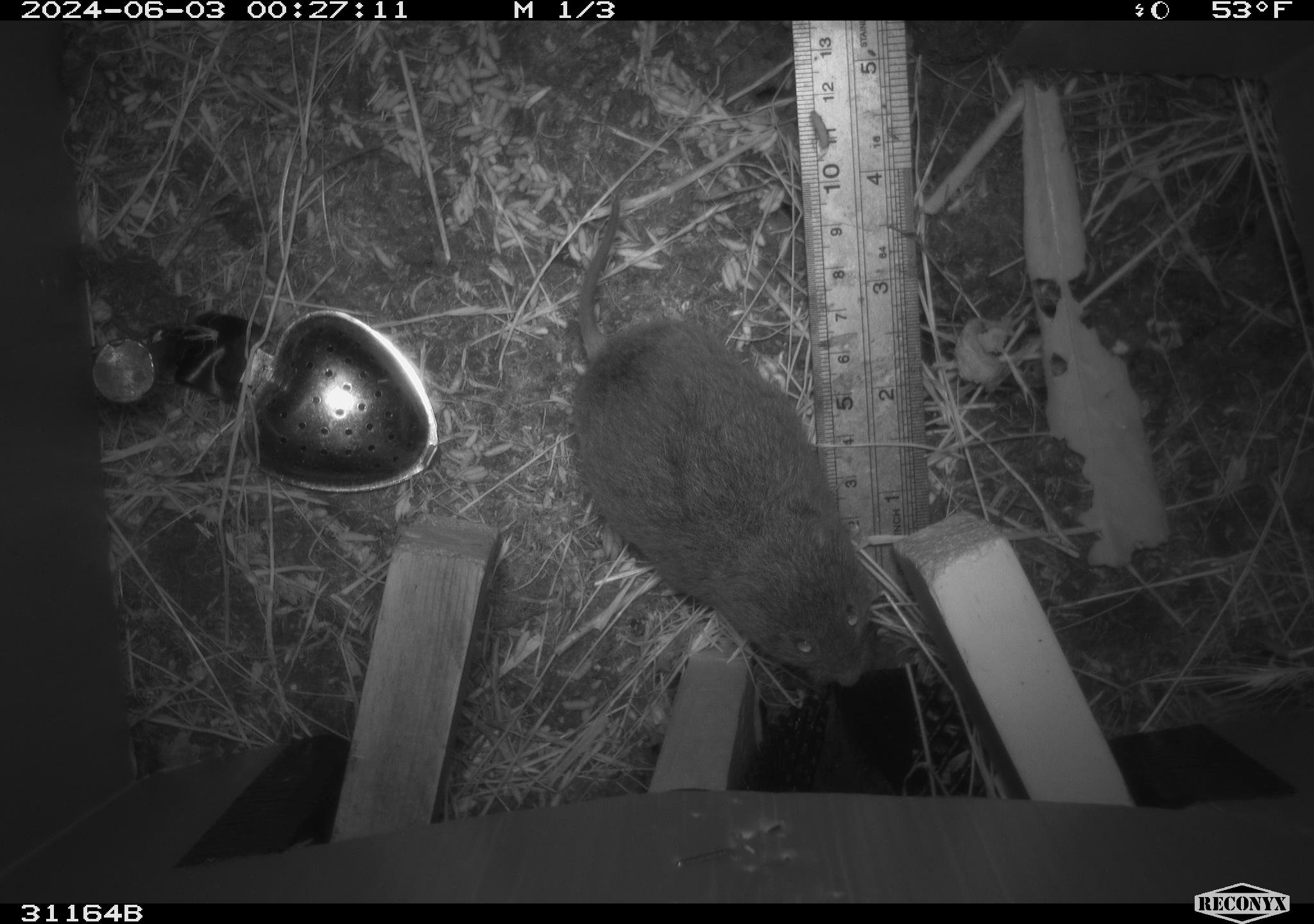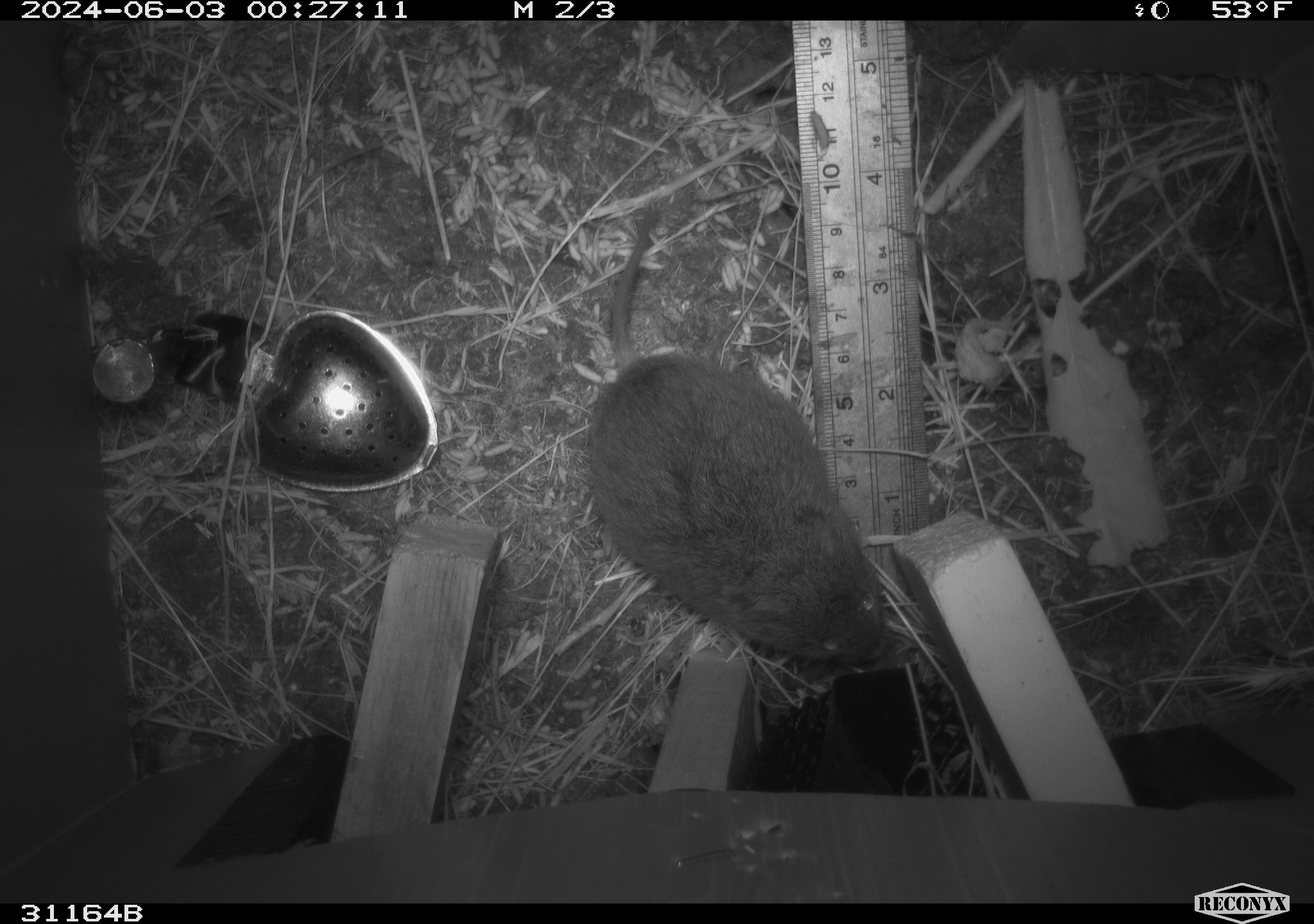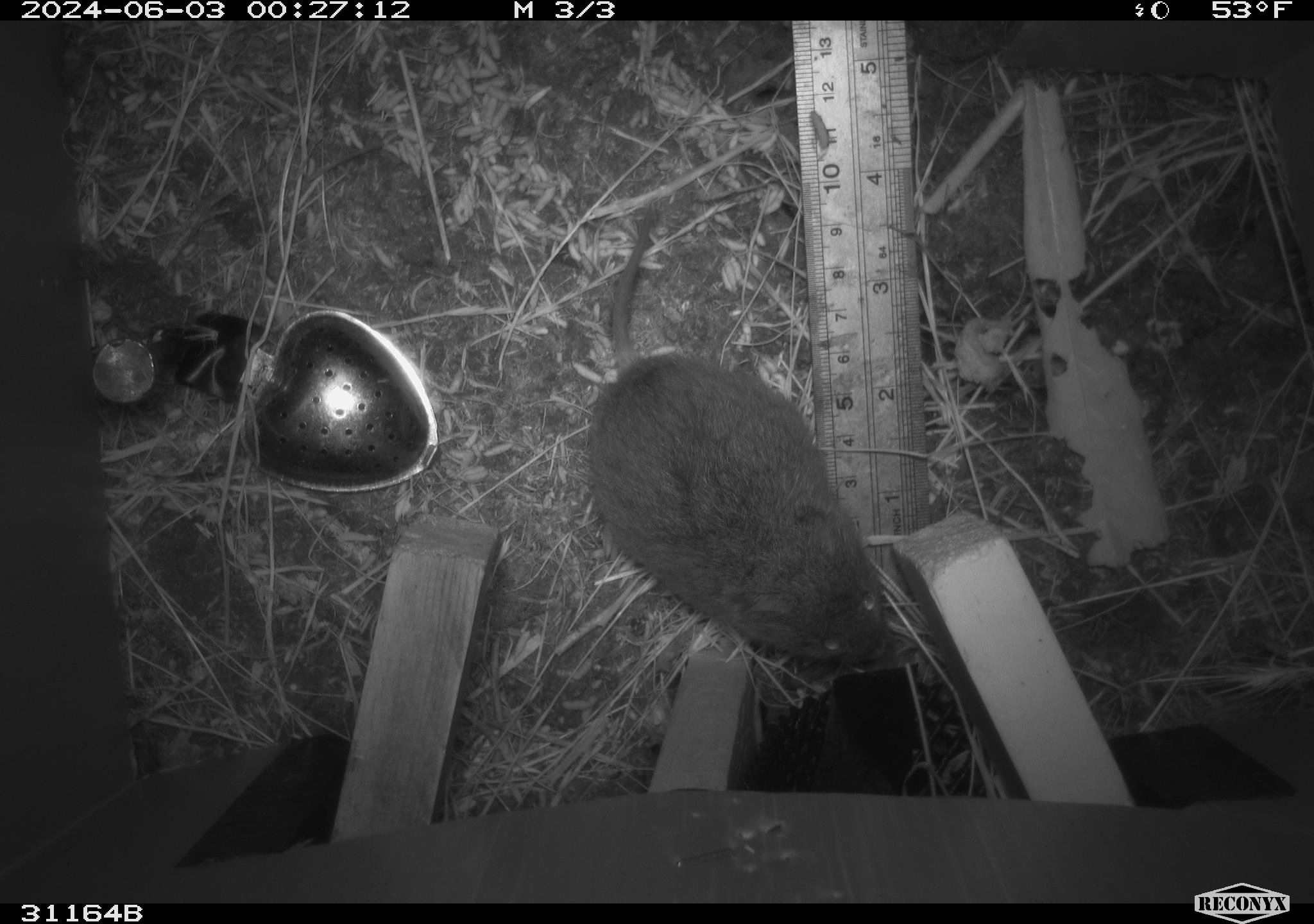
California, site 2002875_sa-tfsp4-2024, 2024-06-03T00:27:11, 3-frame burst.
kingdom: Animalia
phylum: Chordata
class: Mammalia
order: Rodentia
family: Cricetidae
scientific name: Arvicolinae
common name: voles, lemmings, and muskrats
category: arvicolinae subfamily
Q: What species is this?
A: Arvicolinae subfamily (voles, lemmings, and muskrats) (Arvicolinae).